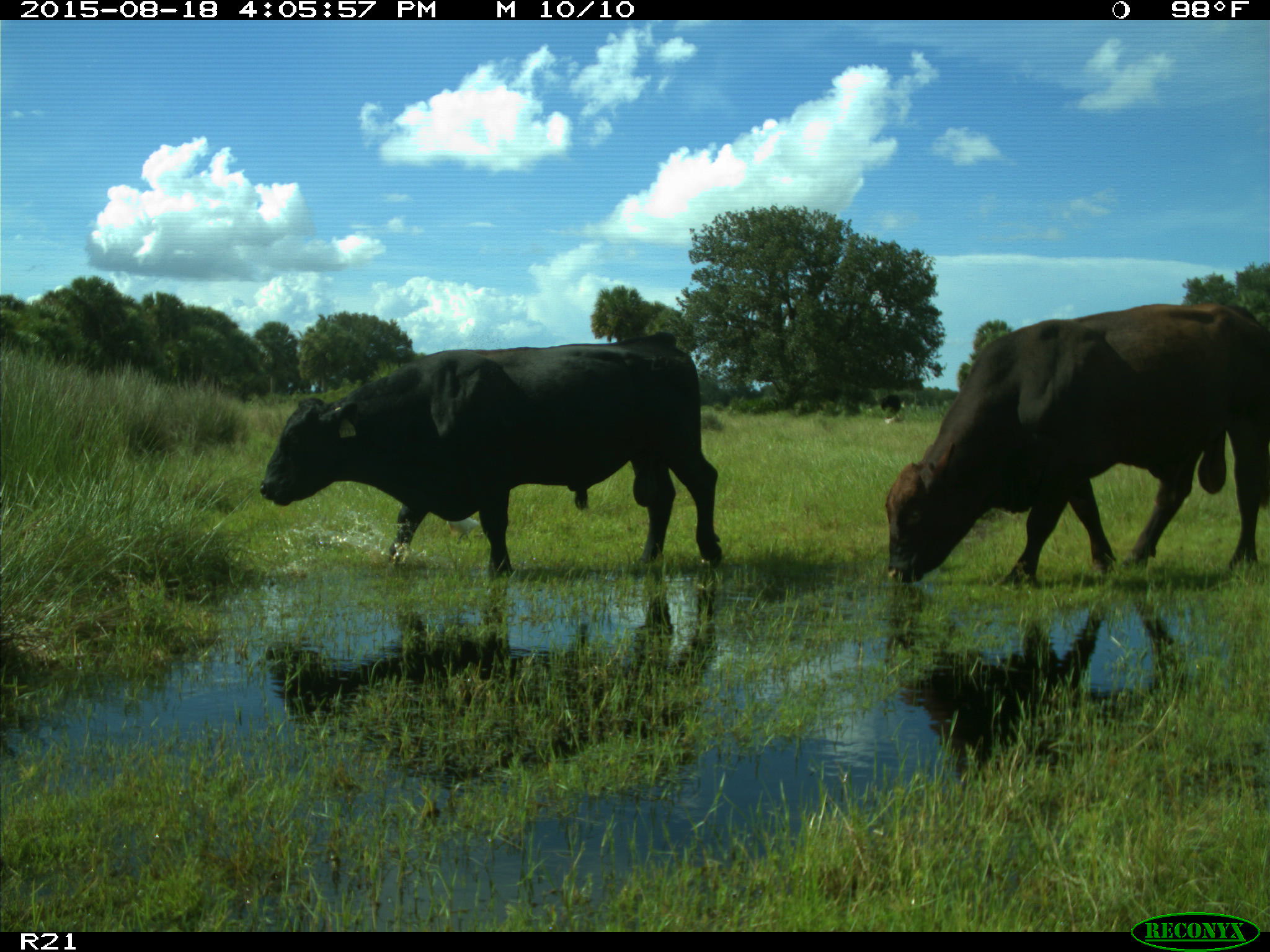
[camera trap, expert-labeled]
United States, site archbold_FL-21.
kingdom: Animalia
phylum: Chordata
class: Mammalia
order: Artiodactyla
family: Bovidae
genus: Bos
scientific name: Bos taurus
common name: domestic cow